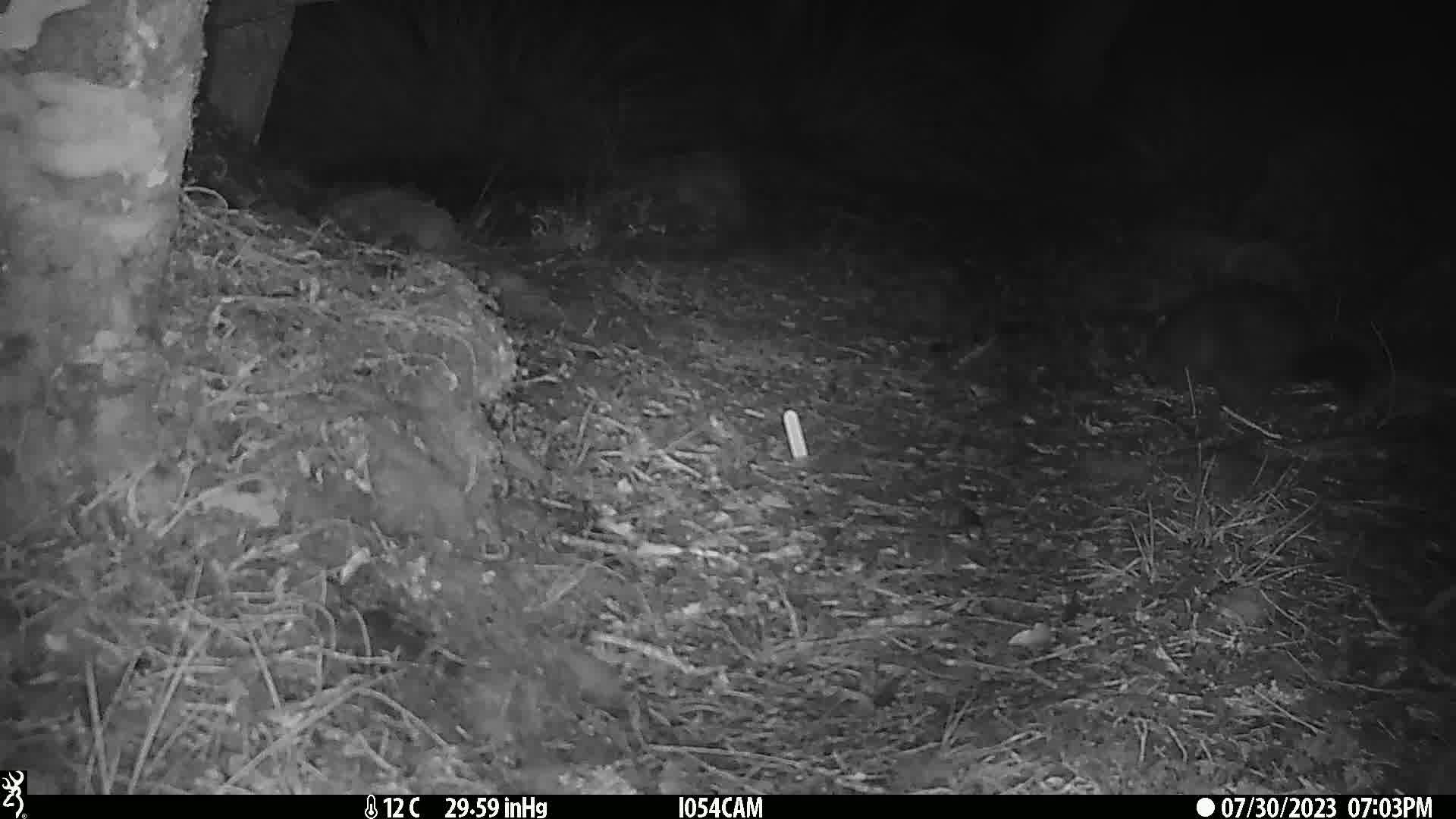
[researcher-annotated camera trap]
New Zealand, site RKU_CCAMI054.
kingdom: Animalia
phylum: Chordata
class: Mammalia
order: Diprotodontia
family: Phalangeridae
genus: Trichosurus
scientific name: Trichosurus vulpecula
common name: common brushtail possum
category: possum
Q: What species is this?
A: Possum (common brushtail possum) (Trichosurus vulpecula).